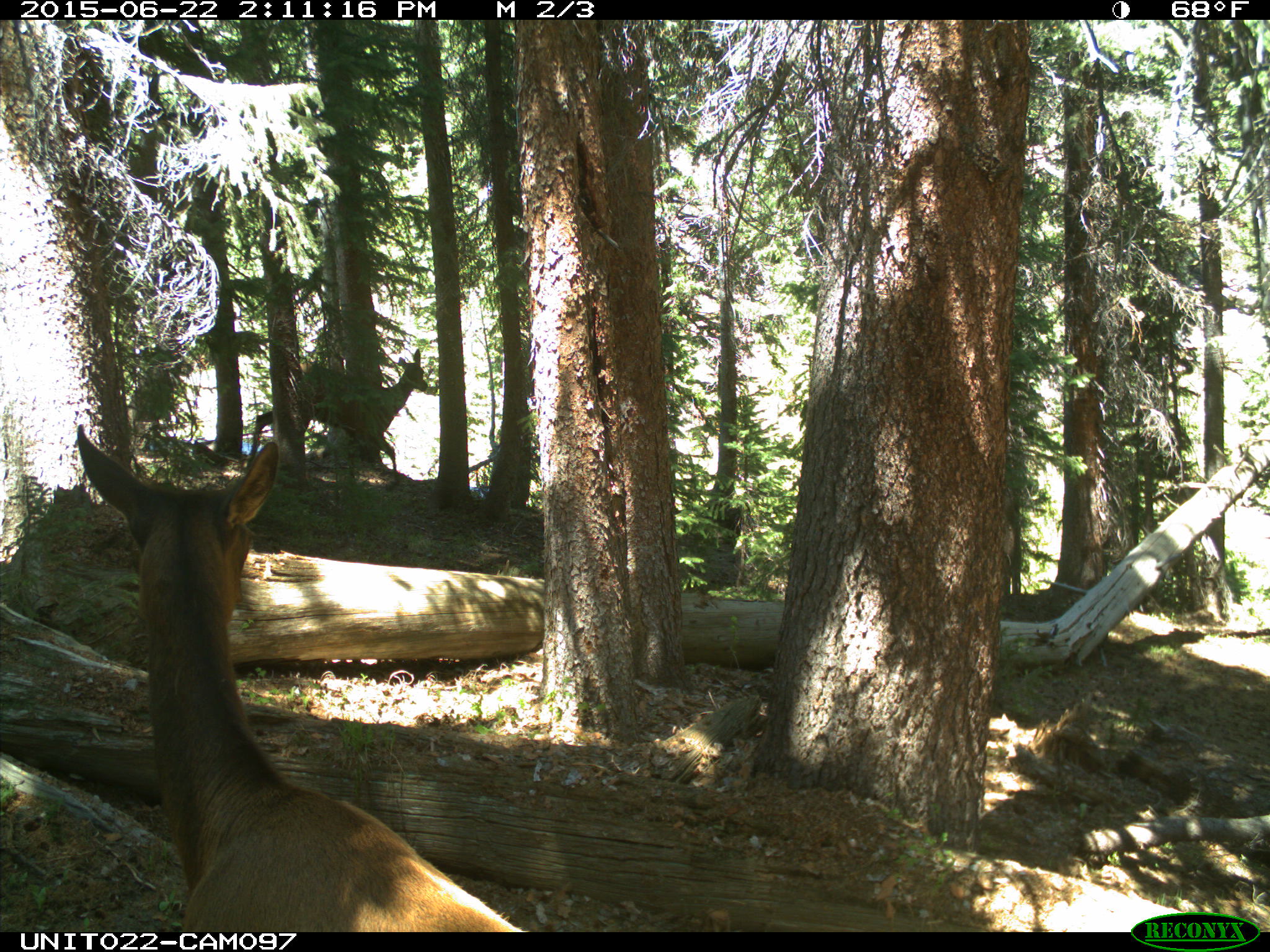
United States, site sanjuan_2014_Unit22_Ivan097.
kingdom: Animalia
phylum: Chordata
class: Mammalia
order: Artiodactyla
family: Cervidae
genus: Cervus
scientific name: Cervus elaphus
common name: red deer